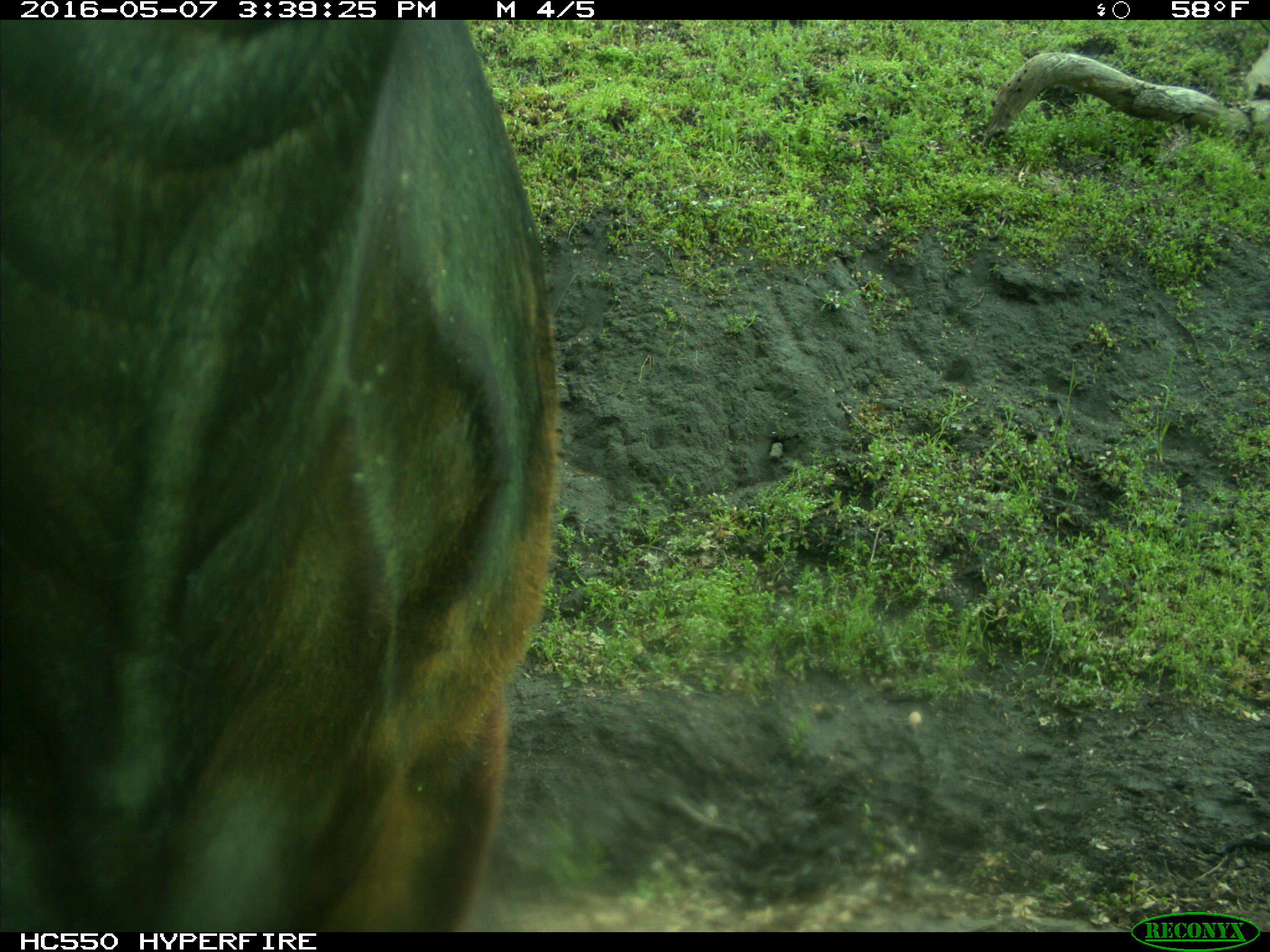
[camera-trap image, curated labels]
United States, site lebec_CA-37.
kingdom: Animalia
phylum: Chordata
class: Mammalia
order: Artiodactyla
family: Bovidae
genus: Bos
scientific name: Bos taurus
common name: domestic cow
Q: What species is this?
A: Bos taurus (domestic cow).